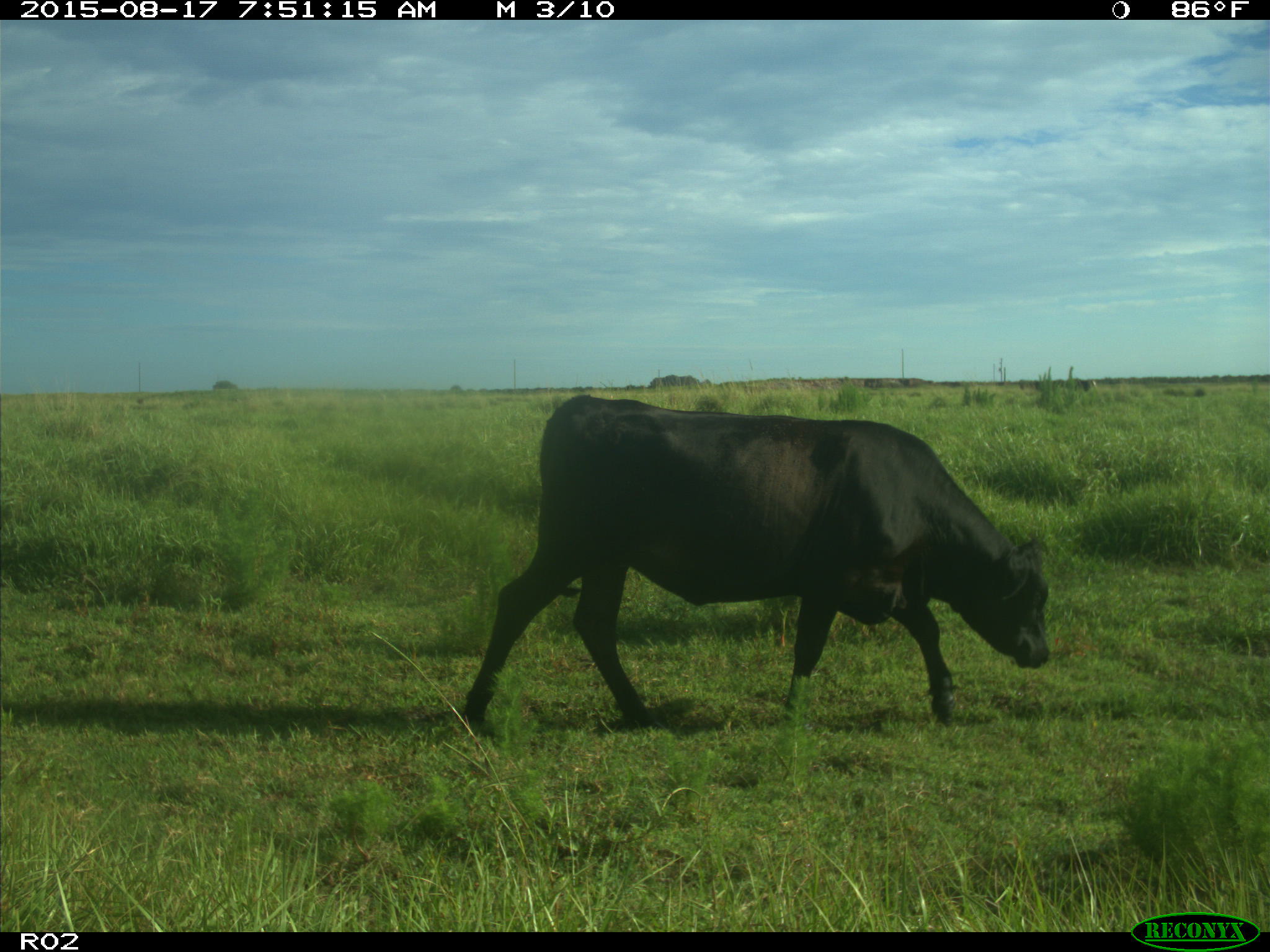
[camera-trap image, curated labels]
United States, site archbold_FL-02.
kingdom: Animalia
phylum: Chordata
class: Mammalia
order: Artiodactyla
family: Bovidae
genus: Bos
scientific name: Bos taurus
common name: domestic cow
Bos taurus (domestic cow).